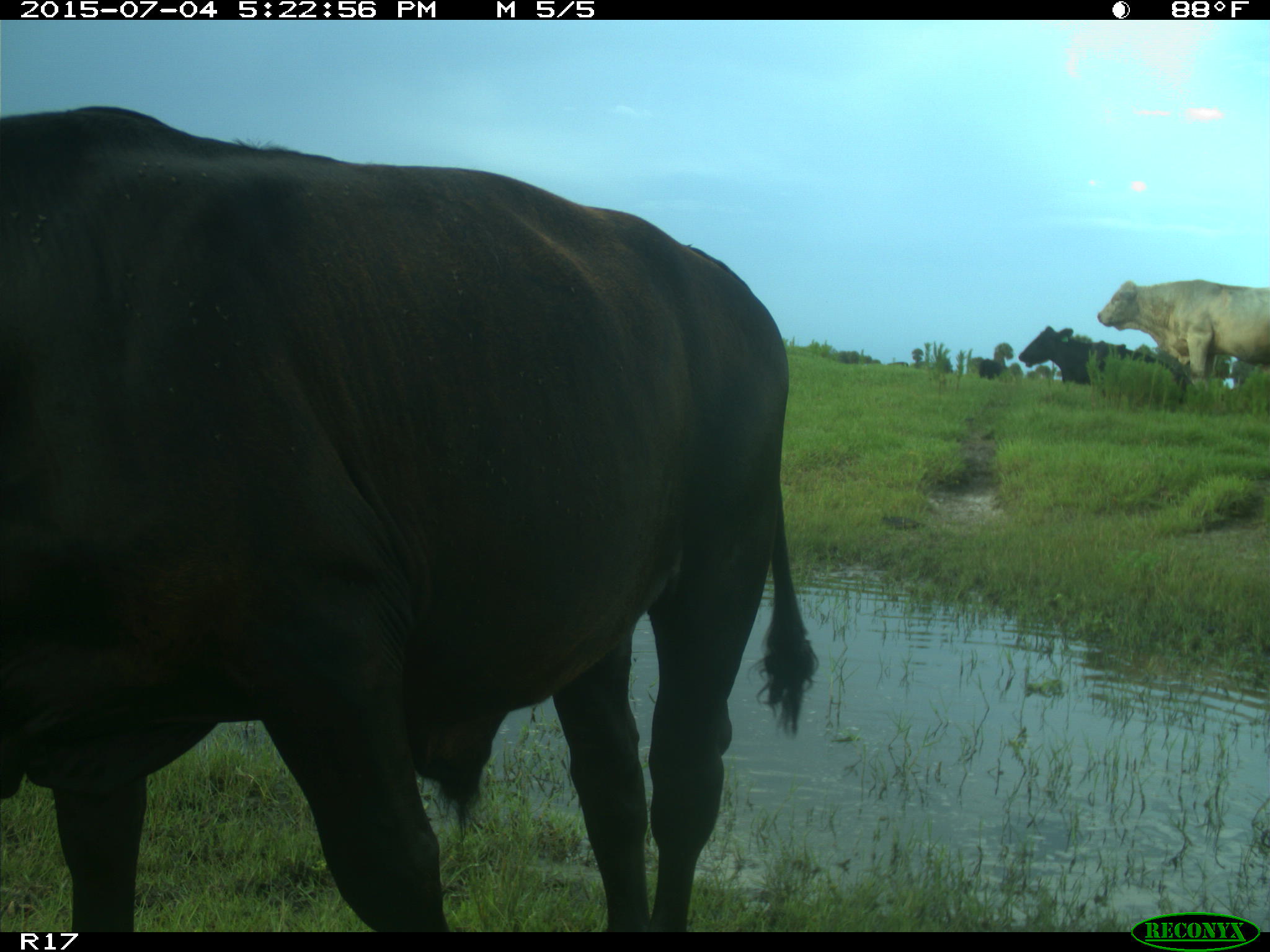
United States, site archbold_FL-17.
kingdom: Animalia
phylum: Chordata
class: Mammalia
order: Artiodactyla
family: Bovidae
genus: Bos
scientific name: Bos taurus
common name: domestic cow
Bos taurus (domestic cow).